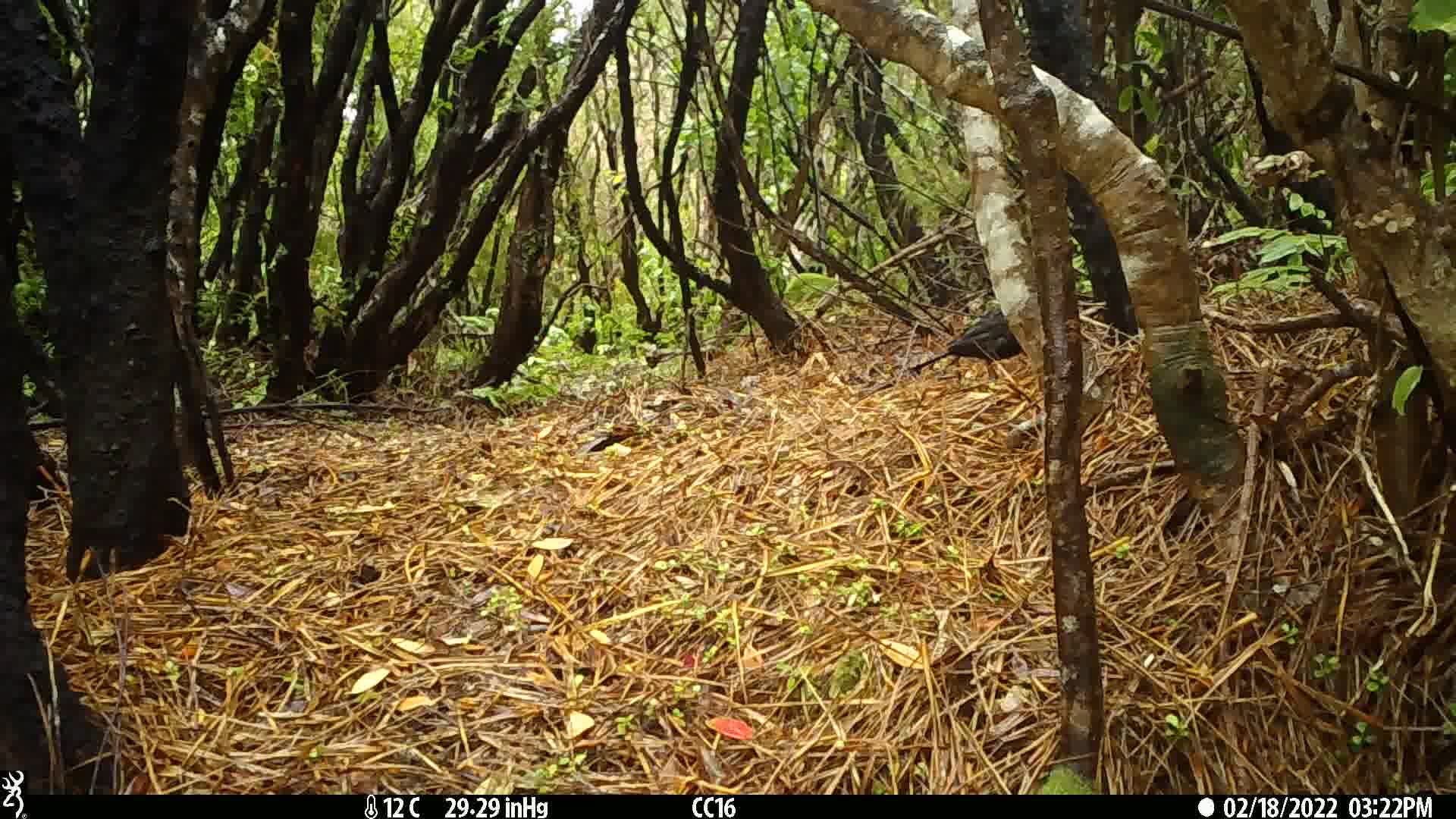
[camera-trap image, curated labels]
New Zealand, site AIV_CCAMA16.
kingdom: Animalia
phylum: Chordata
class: Aves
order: Passeriformes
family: Turdidae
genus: Turdus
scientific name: Turdus merula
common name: eurasian blackbird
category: blackbird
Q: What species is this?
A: Blackbird (eurasian blackbird) (Turdus merula).